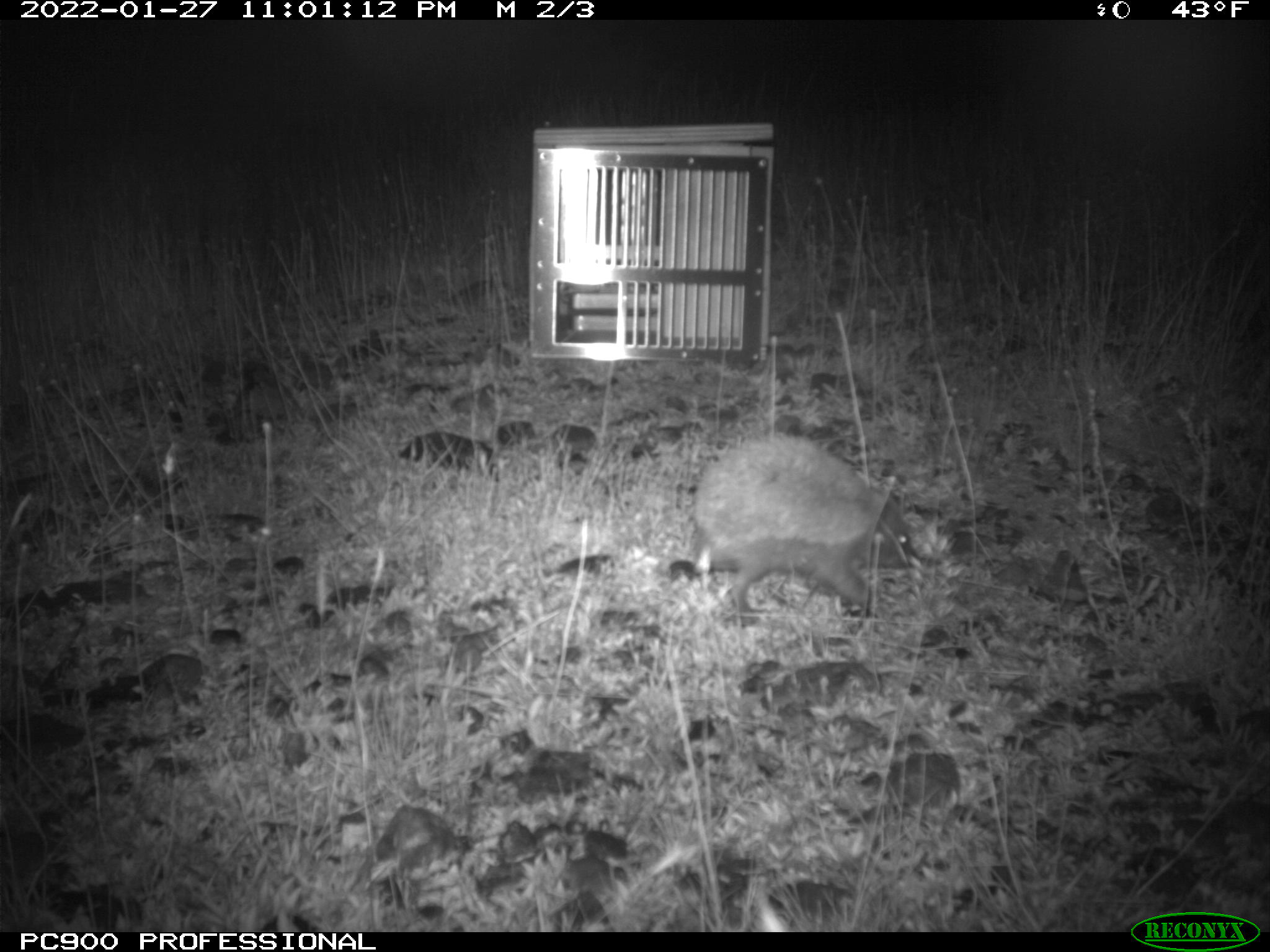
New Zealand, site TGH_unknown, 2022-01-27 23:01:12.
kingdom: Animalia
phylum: Chordata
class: Mammalia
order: Eulipotyphla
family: Erinaceidae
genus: Erinaceus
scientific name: Erinaceus europaeus europaeus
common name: european hedgehog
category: hedgehog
Hedgehog (european hedgehog) (Erinaceus europaeus europaeus).